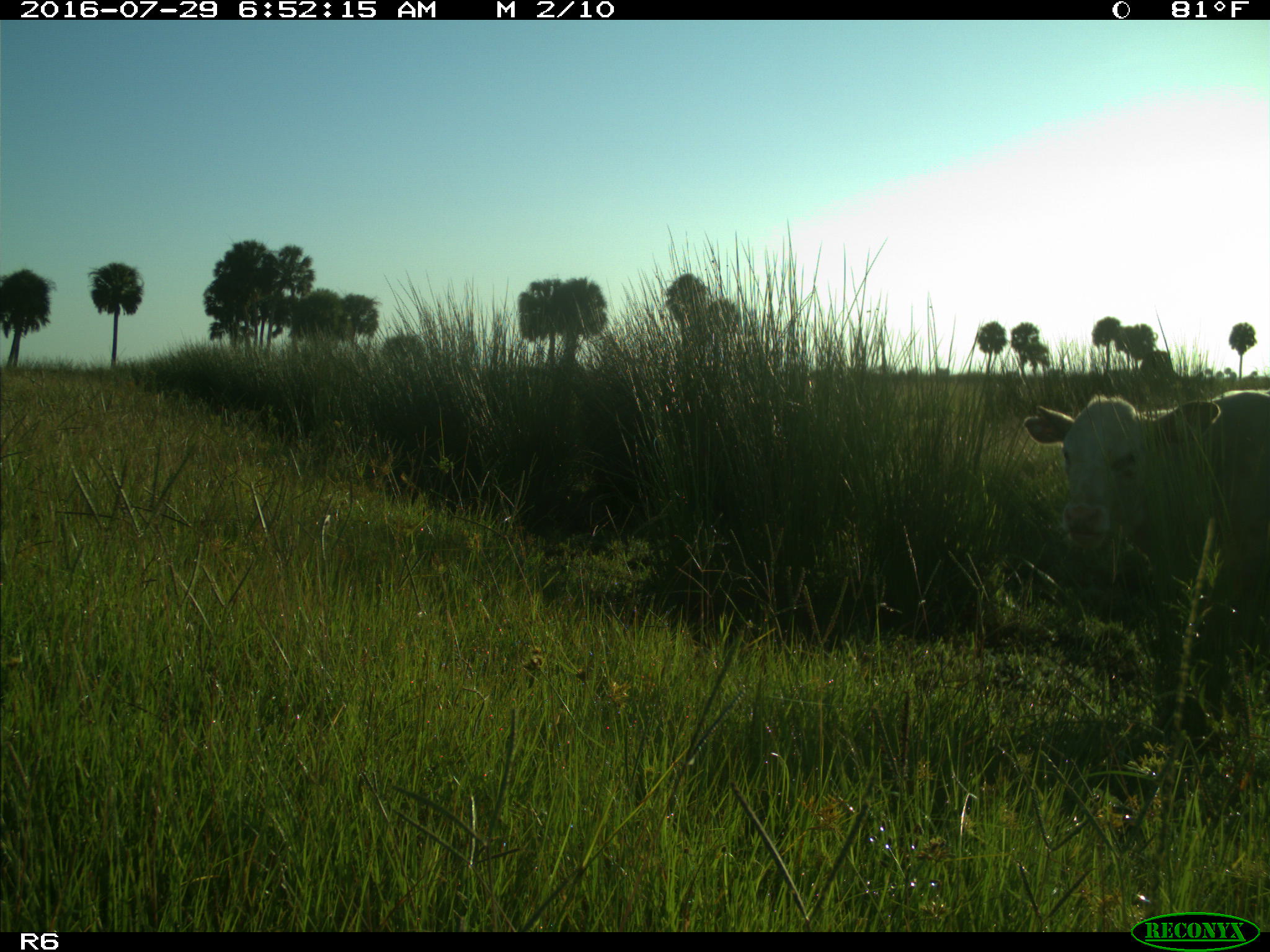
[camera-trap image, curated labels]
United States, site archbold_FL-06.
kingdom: Animalia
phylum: Chordata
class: Mammalia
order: Artiodactyla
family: Bovidae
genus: Bos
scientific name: Bos taurus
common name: domestic cow